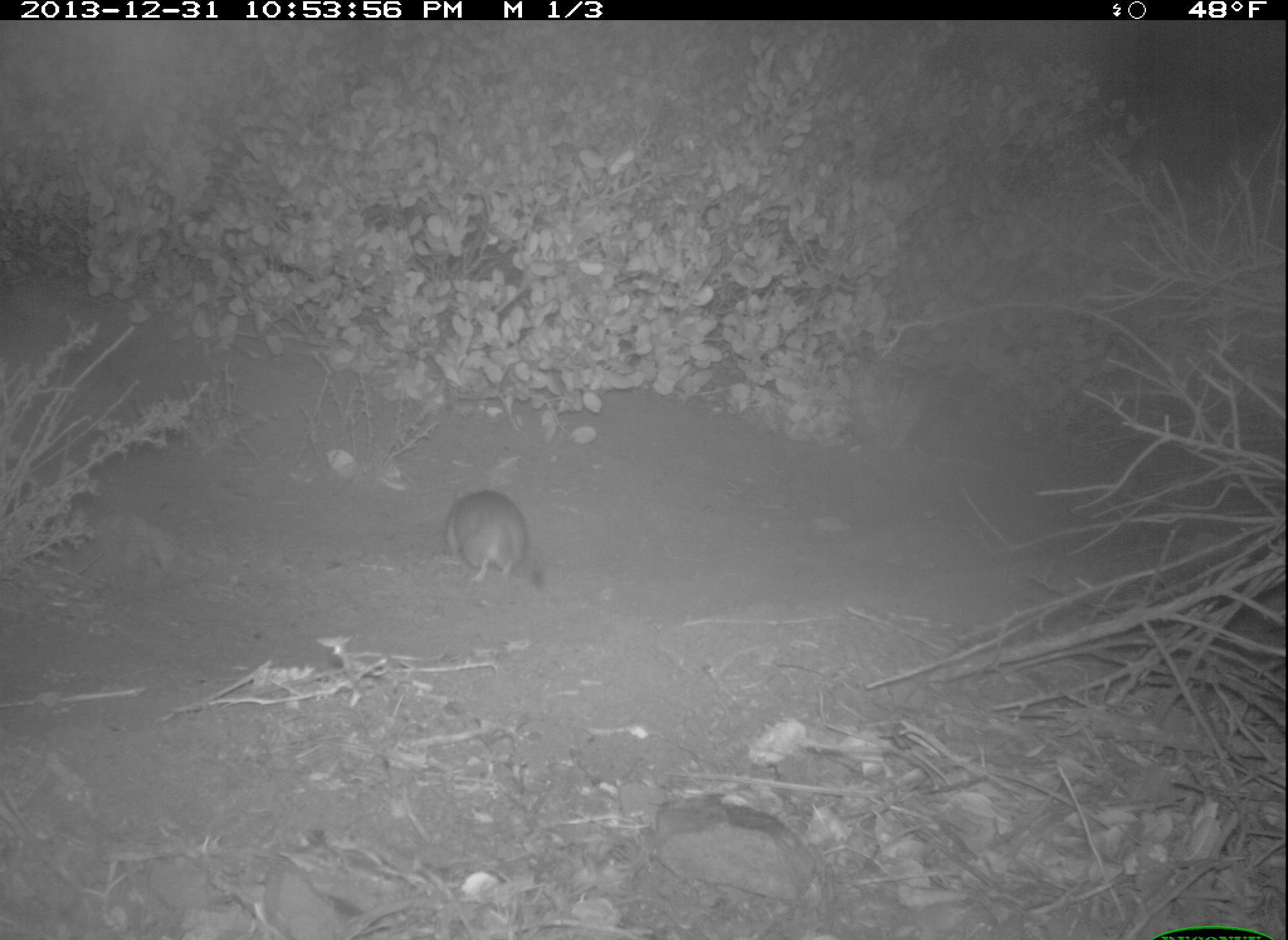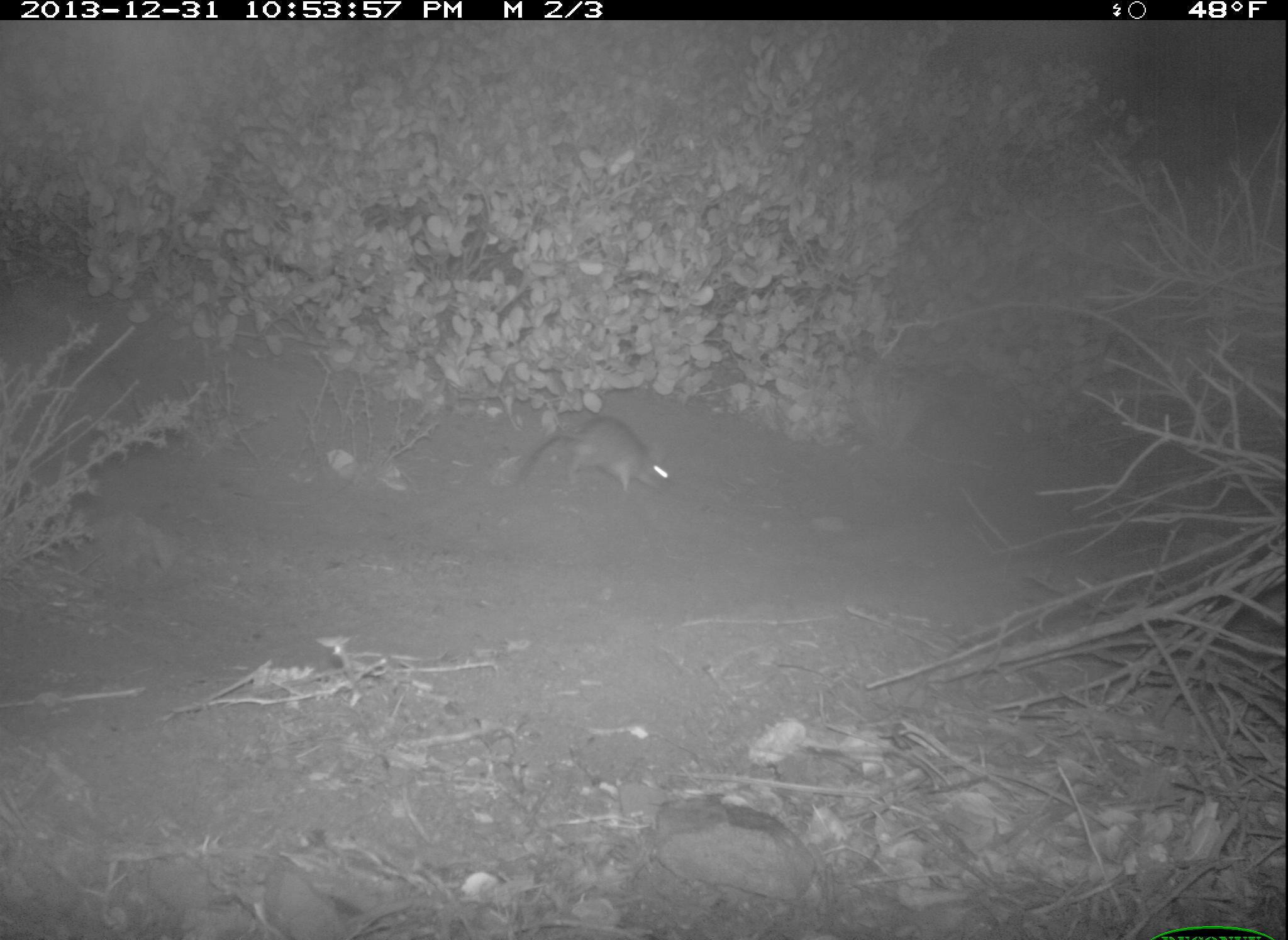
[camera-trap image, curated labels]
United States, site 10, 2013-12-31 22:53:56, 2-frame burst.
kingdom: Animalia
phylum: Chordata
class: Mammalia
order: Rodentia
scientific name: Rodentia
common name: rodent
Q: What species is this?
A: Rodent (Rodentia).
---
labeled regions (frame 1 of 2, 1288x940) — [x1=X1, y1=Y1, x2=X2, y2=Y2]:
rodent: [x1=440, y1=488, x2=548, y2=593]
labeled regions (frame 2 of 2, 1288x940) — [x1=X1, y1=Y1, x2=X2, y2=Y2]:
rodent: [x1=516, y1=414, x2=672, y2=496]